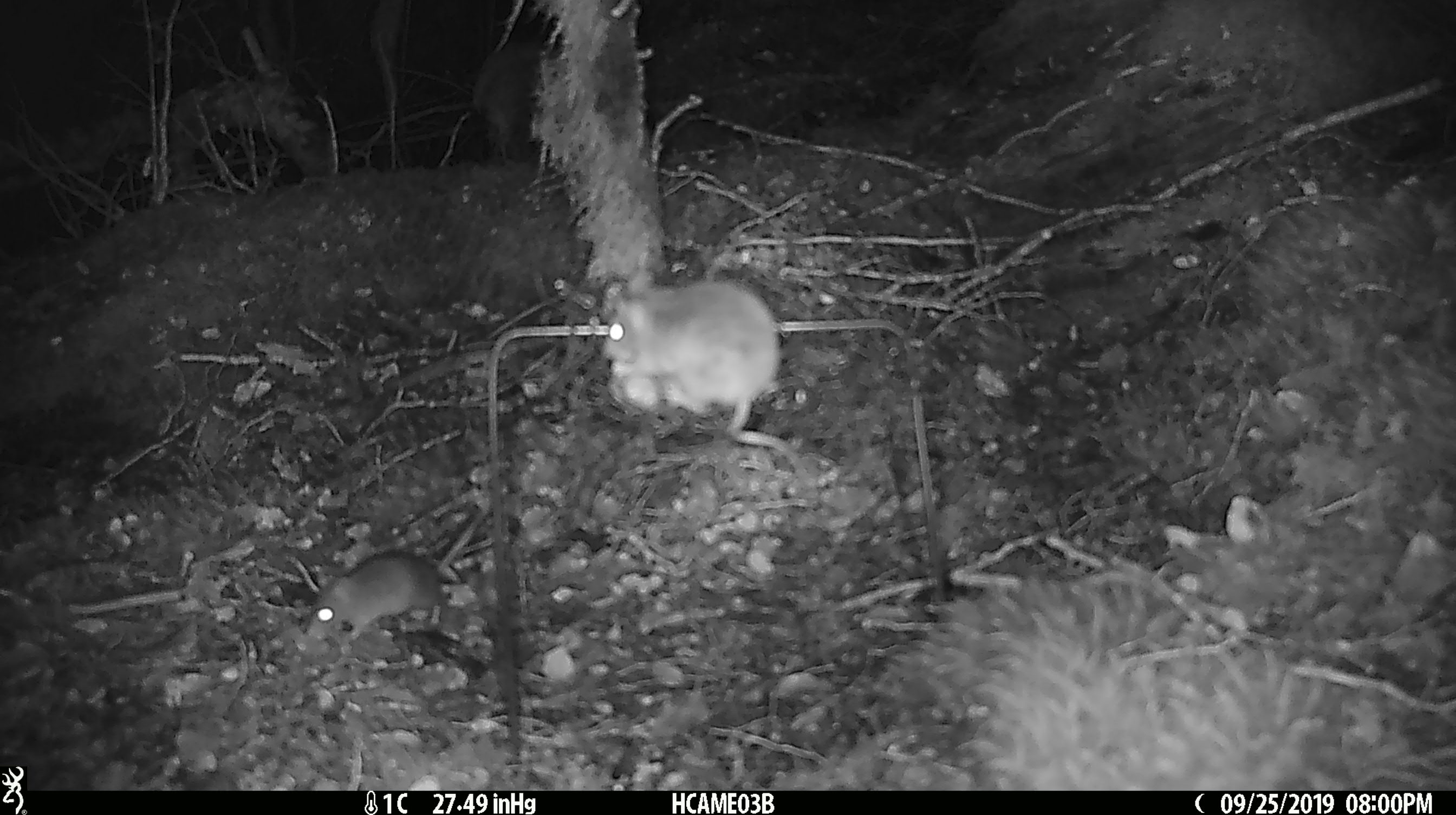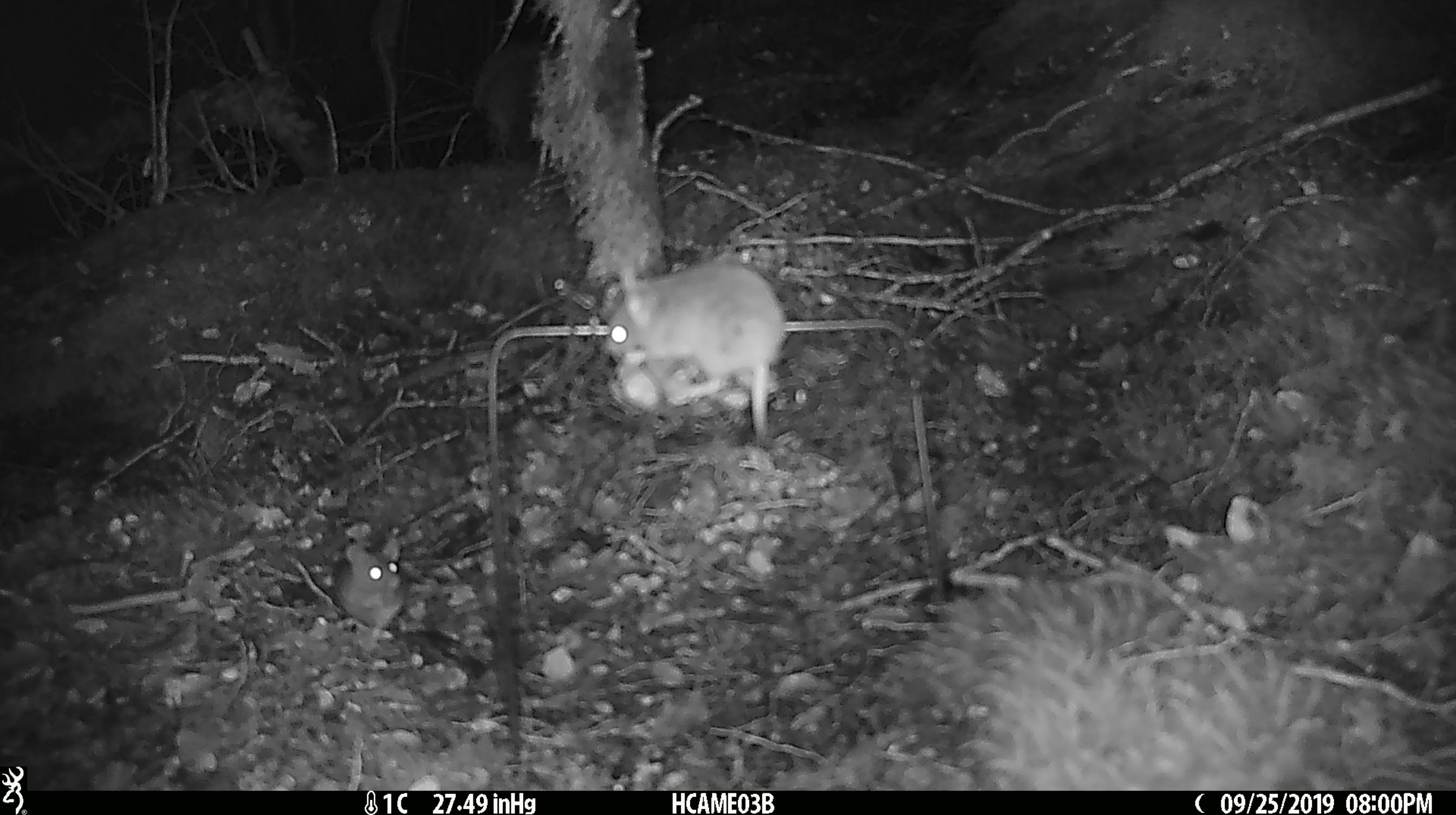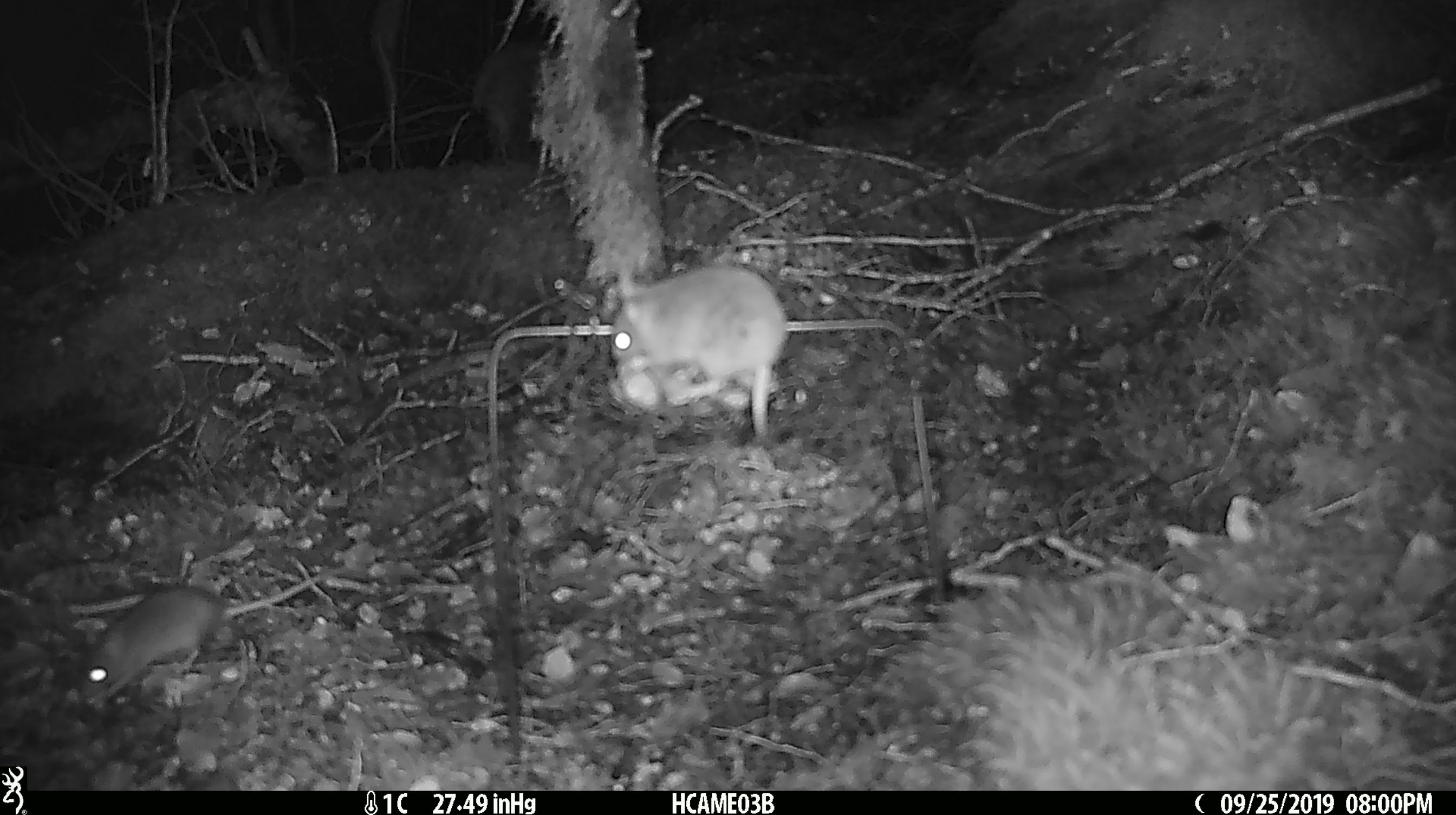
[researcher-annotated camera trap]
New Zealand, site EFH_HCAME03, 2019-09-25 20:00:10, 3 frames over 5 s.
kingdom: Animalia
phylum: Chordata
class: Mammalia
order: Rodentia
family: Muridae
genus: Mus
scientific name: Mus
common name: mouse